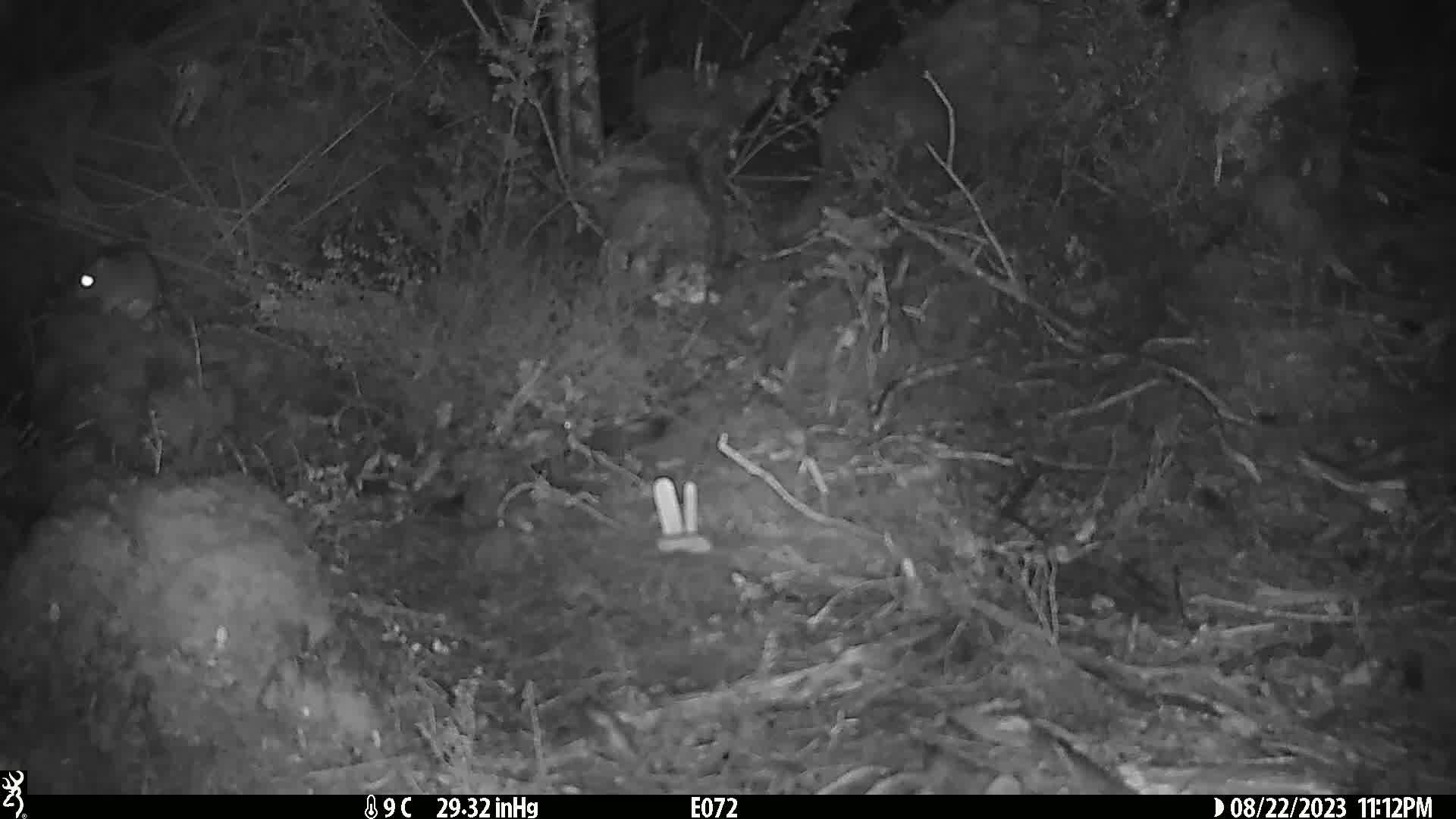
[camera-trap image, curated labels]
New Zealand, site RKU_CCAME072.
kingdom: Animalia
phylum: Chordata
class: Mammalia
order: Rodentia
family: Muridae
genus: Rattus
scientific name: Rattus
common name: rat